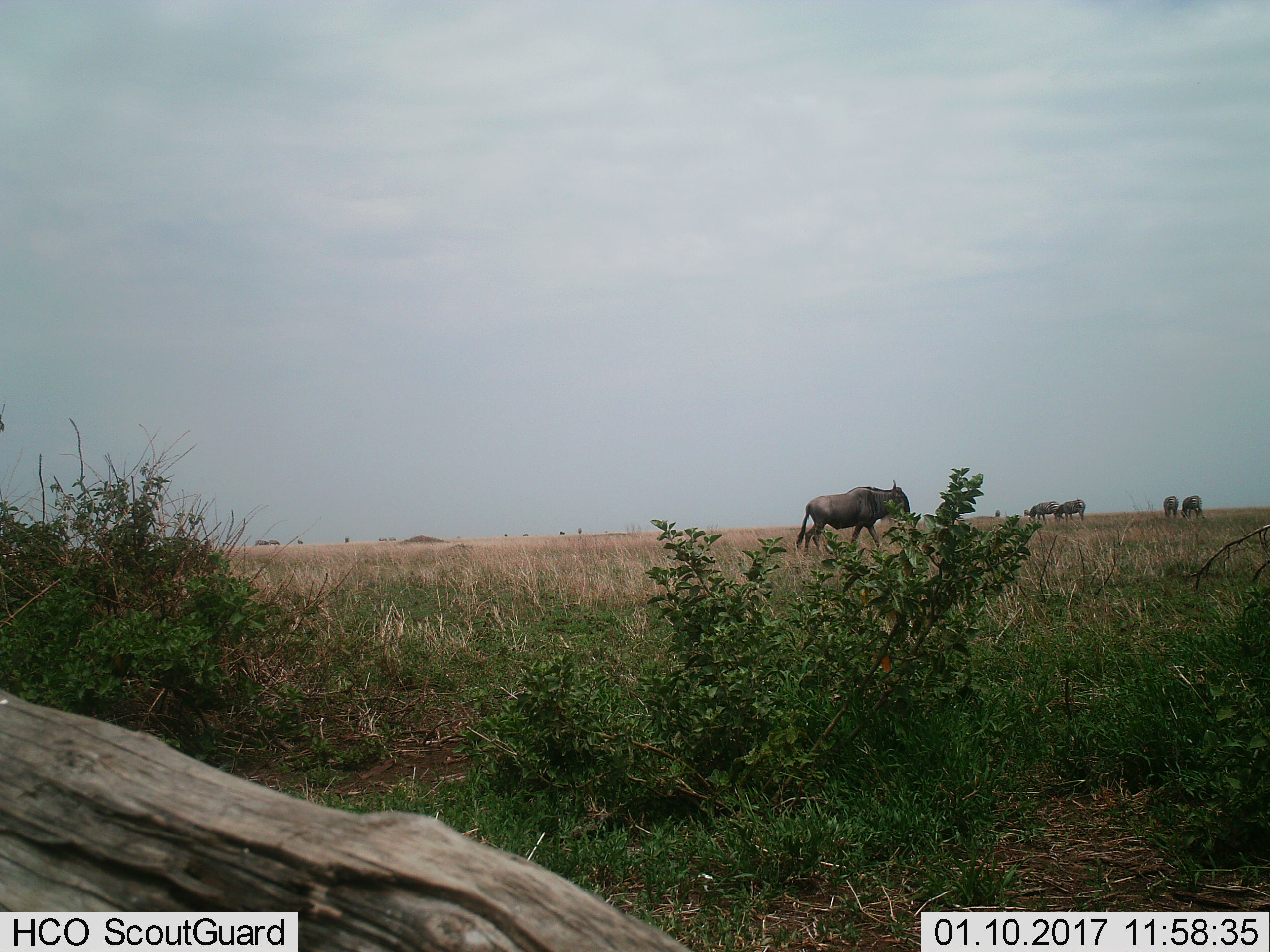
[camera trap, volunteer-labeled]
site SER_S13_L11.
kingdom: Animalia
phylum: Chordata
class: Mammalia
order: Artiodactyla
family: Bovidae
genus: Connochaetes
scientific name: Connochaetes taurinus taurinus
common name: blue wildebeest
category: wildebeestblue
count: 1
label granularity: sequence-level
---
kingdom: Animalia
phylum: Chordata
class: Mammalia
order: Perissodactyla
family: Equidae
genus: Equus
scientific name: Equus quagga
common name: plains zebra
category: zebraplains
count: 4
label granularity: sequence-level